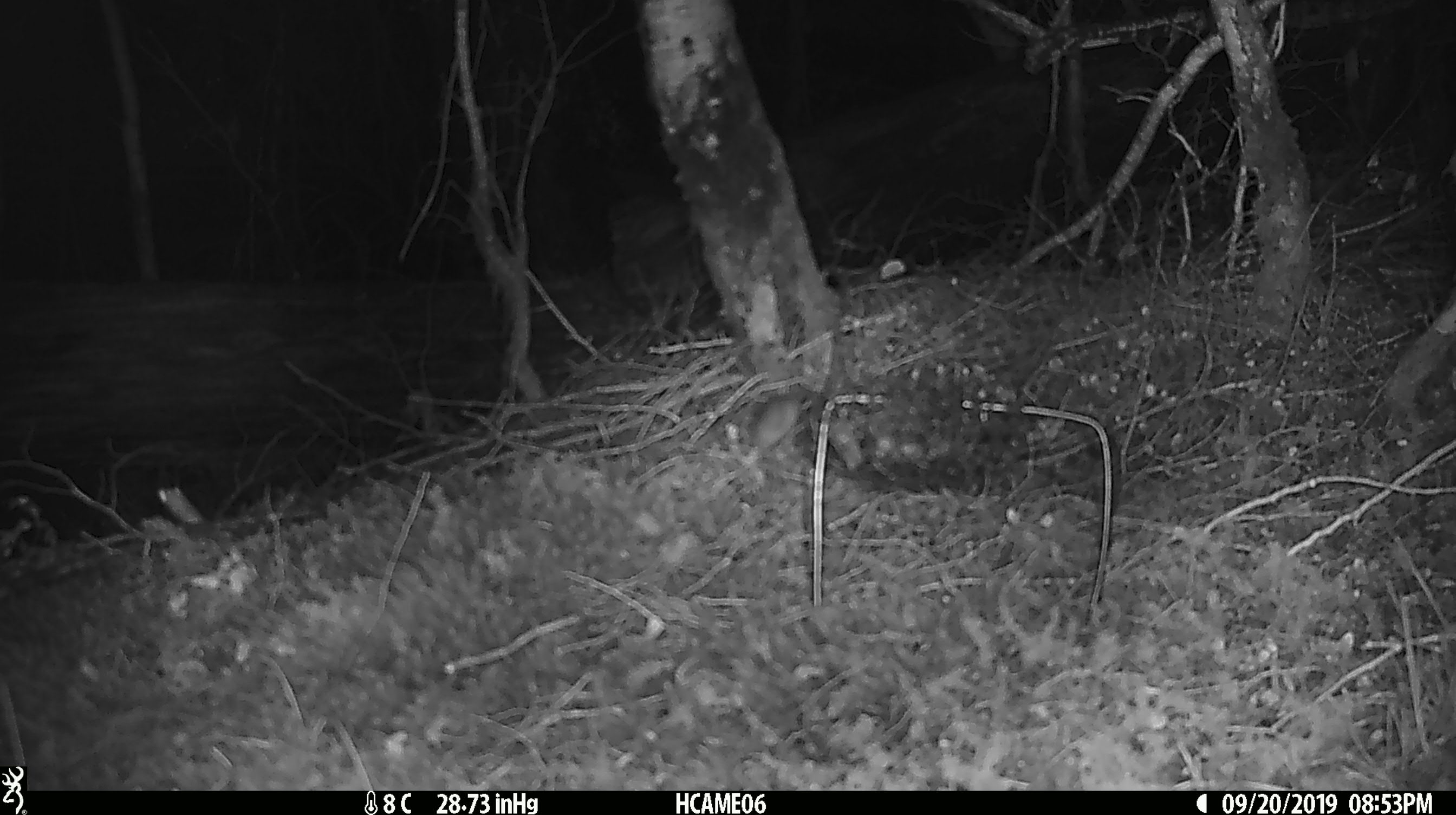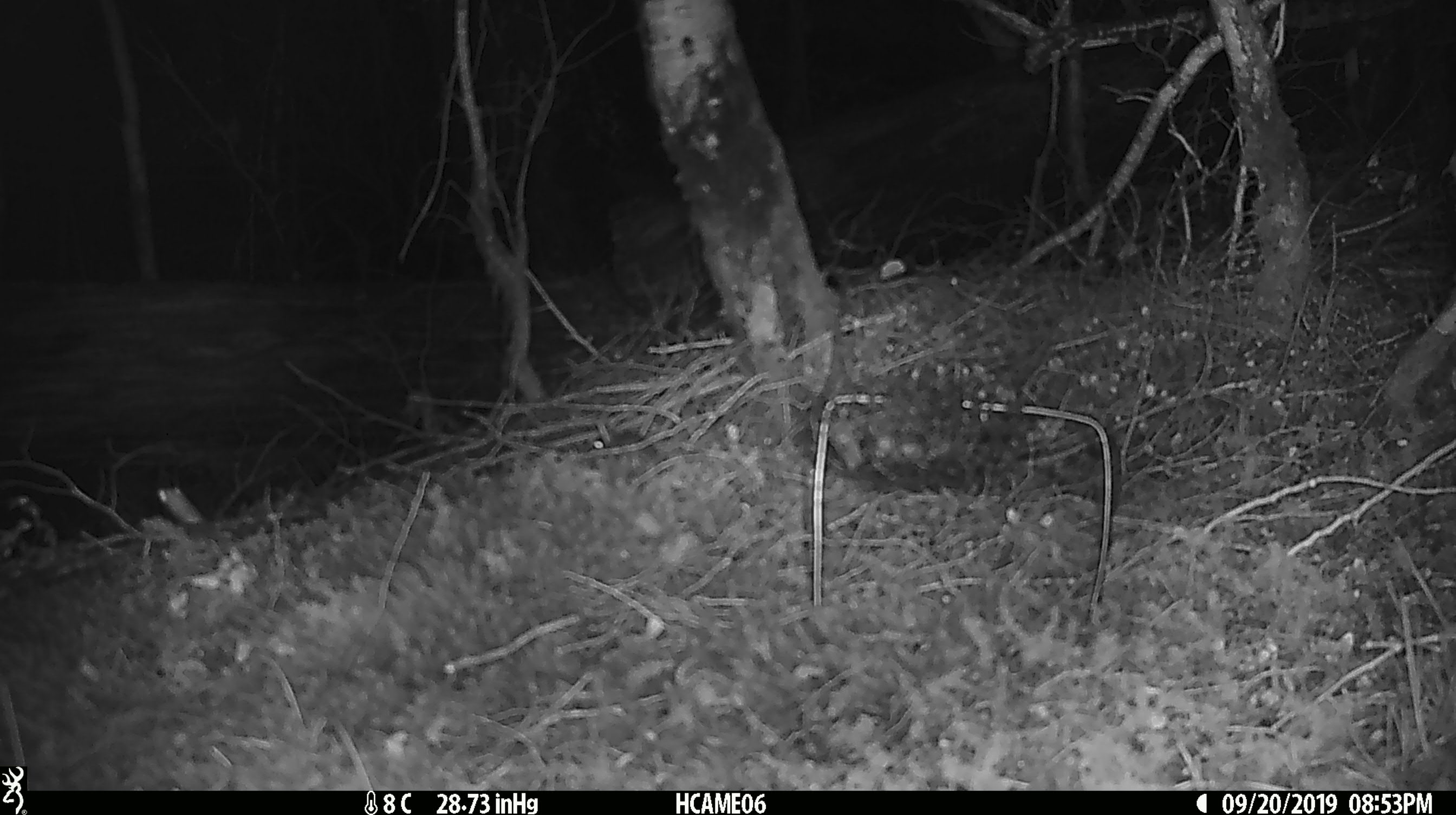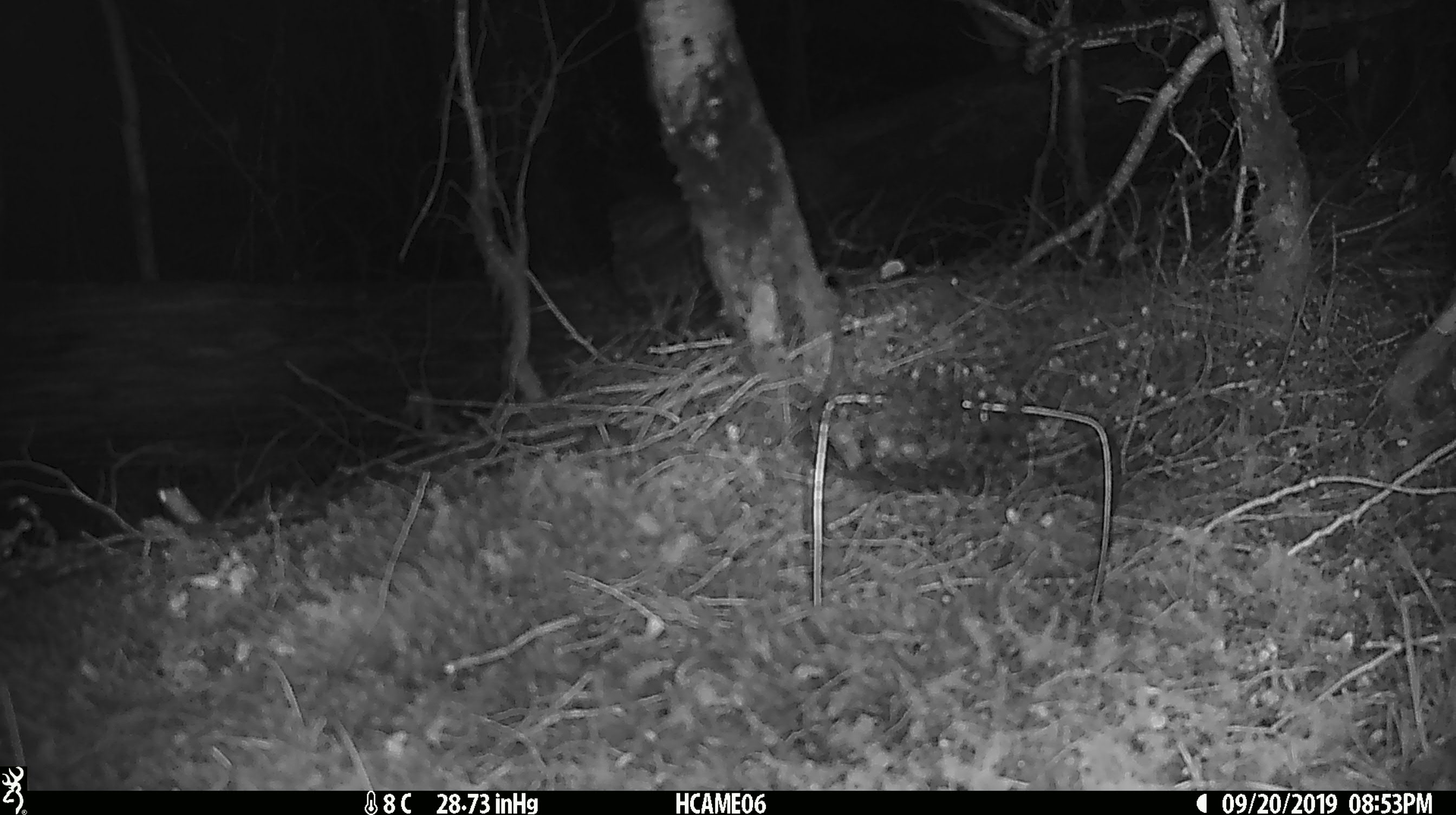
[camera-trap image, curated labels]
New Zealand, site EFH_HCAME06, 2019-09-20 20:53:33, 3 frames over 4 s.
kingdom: Animalia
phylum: Chordata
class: Mammalia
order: Rodentia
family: Muridae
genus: Mus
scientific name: Mus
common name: mouse